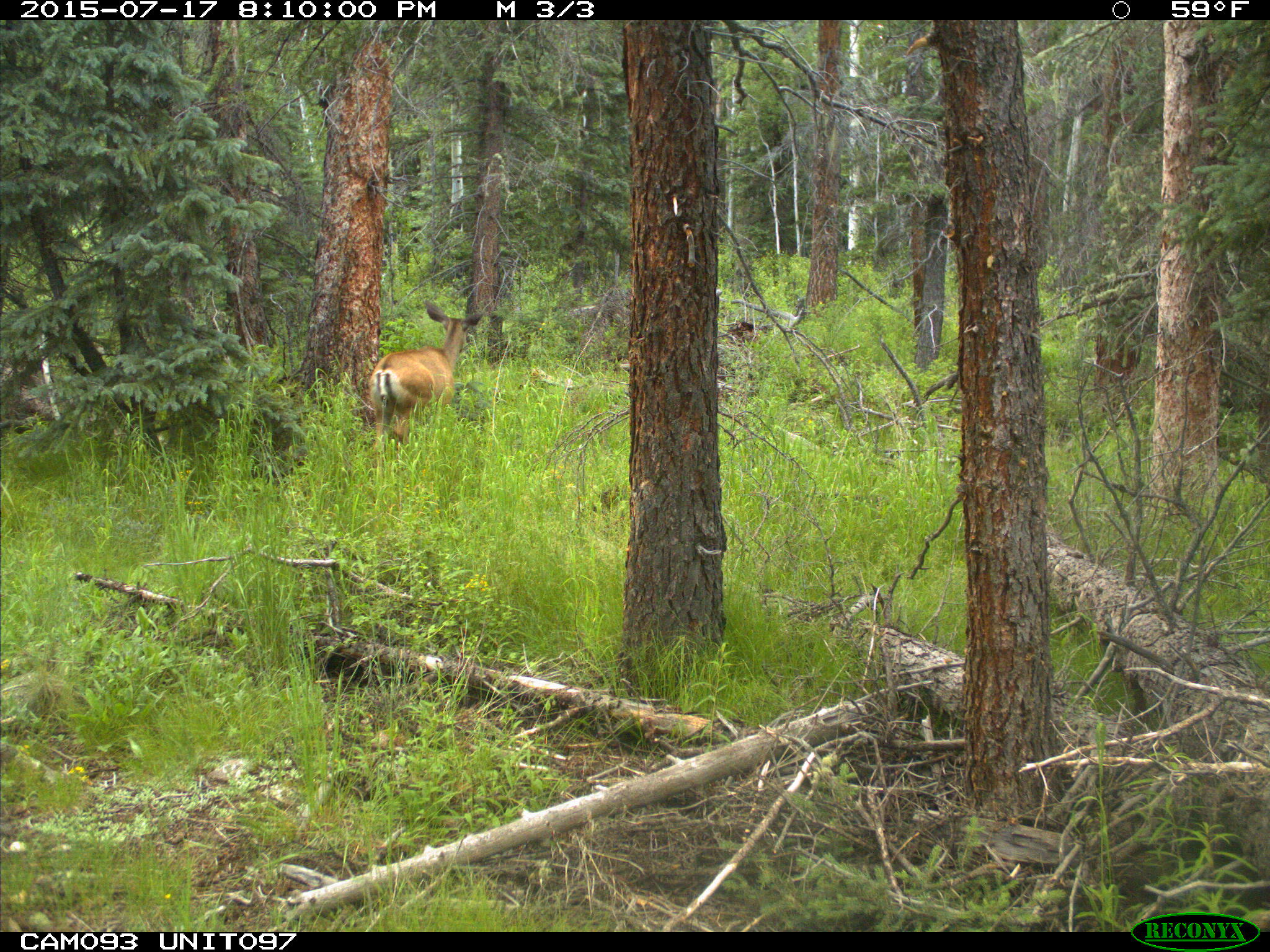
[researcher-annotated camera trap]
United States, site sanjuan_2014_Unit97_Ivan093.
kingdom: Animalia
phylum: Chordata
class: Mammalia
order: Artiodactyla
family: Cervidae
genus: Odocoileus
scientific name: Odocoileus hemionus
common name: mule deer